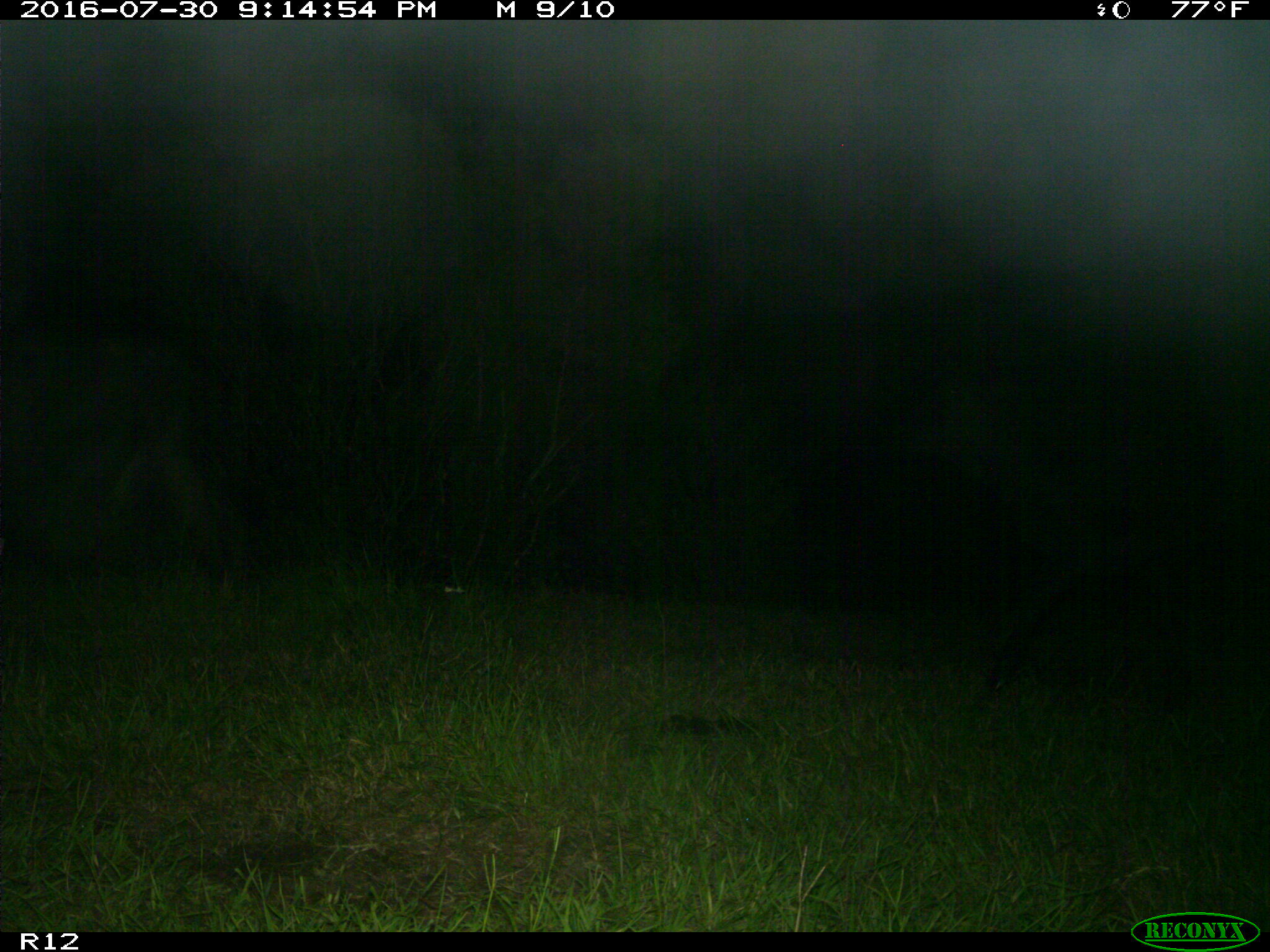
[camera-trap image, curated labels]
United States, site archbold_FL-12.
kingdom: Animalia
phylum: Chordata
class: Mammalia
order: Artiodactyla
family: Bovidae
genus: Bos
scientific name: Bos taurus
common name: domestic cow